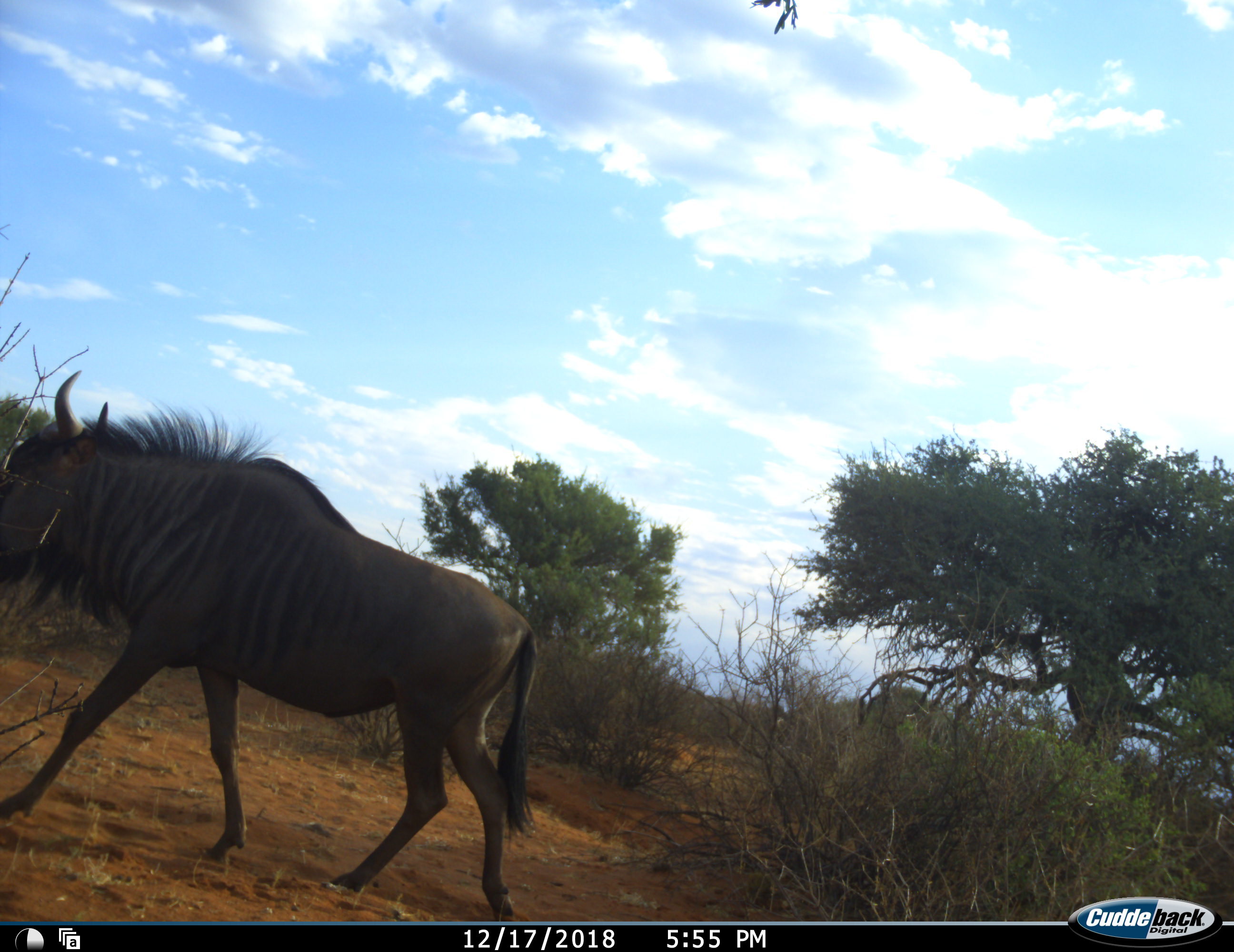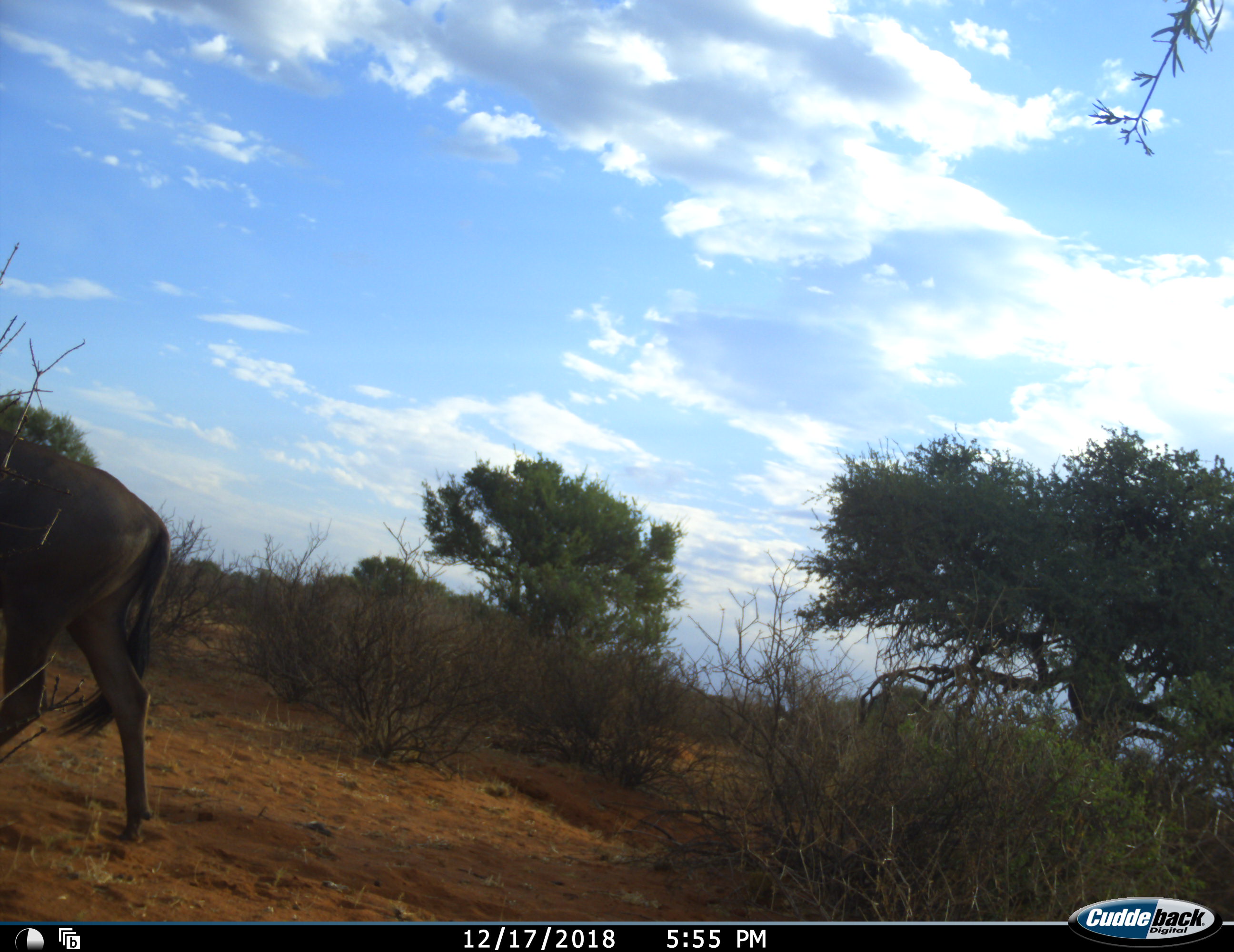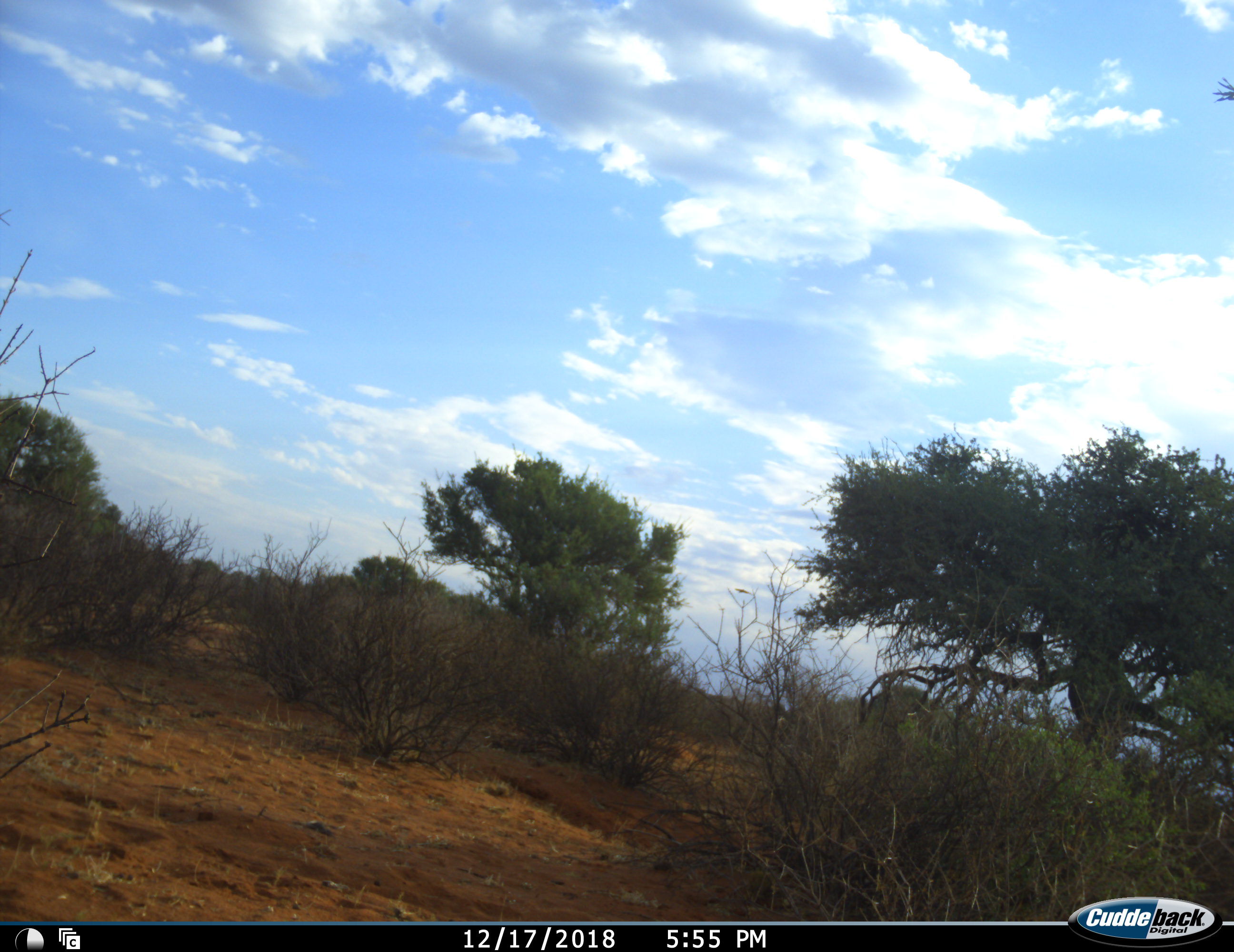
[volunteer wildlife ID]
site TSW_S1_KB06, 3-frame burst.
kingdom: Animalia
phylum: Chordata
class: Mammalia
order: Artiodactyla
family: Bovidae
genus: Connochaetes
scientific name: Connochaetes taurinus taurinus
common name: blue wildebeest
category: wildebeestblue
Wildebeestblue (blue wildebeest) (Connochaetes taurinus taurinus), count 1. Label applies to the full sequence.